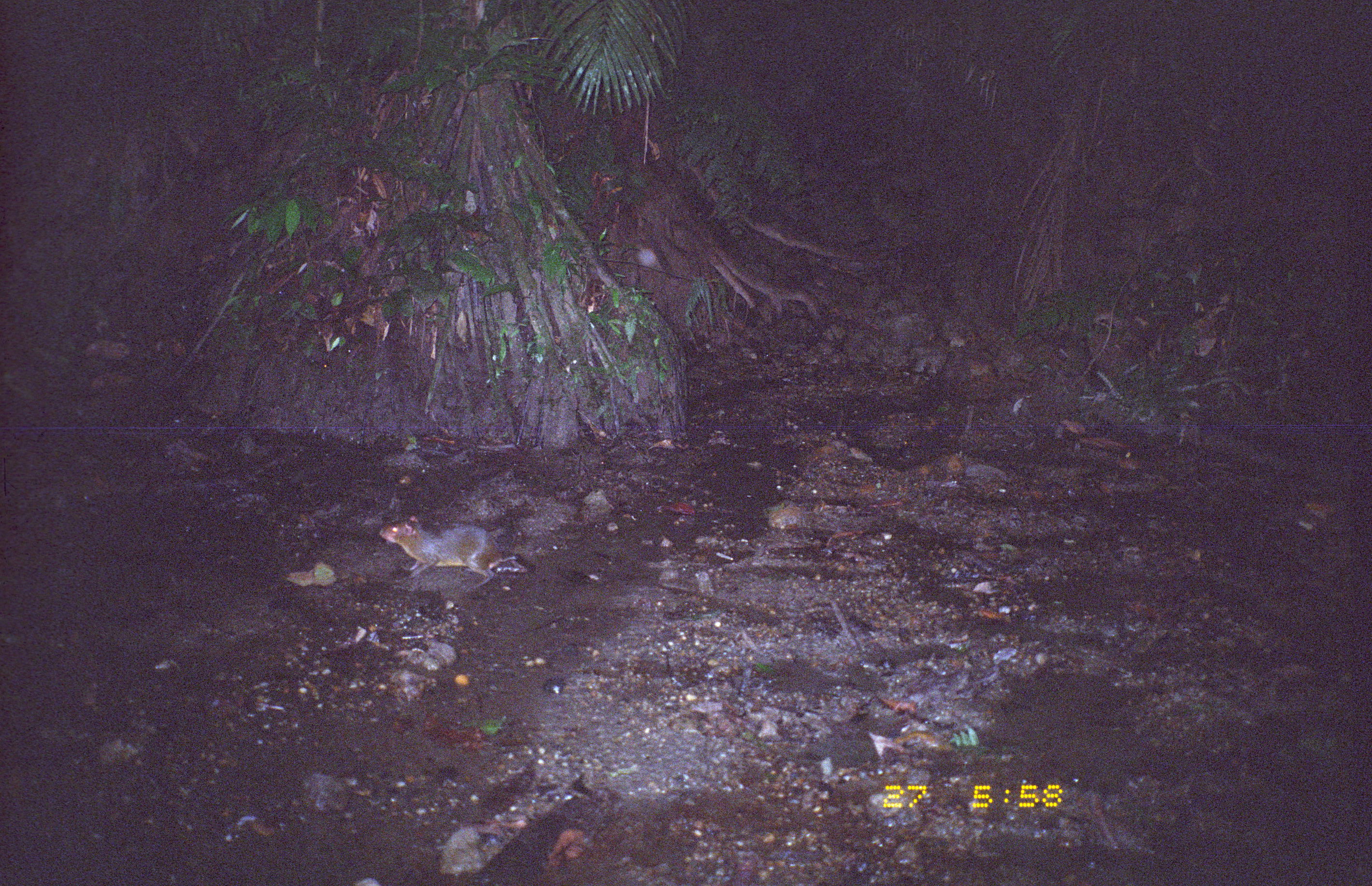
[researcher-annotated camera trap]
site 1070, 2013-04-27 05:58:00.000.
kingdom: Animalia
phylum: Chordata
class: Mammalia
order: Rodentia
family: Dasyproctidae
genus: Myoprocta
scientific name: Myoprocta pratti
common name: green acouchi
Myoprocta pratti (green acouchi).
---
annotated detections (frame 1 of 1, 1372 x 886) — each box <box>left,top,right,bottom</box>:
myoprocta pratti: <box>379,516,517,587</box>